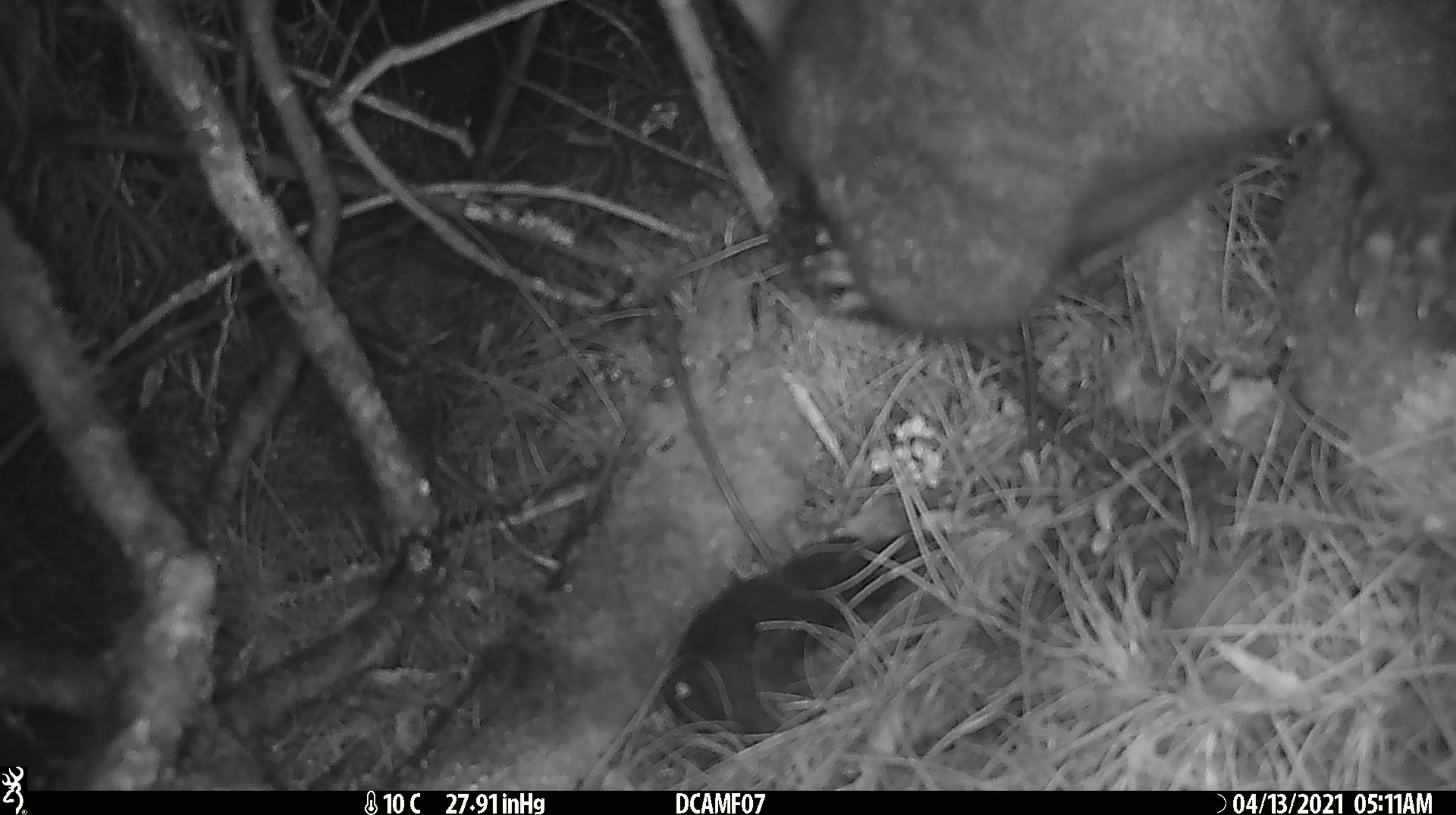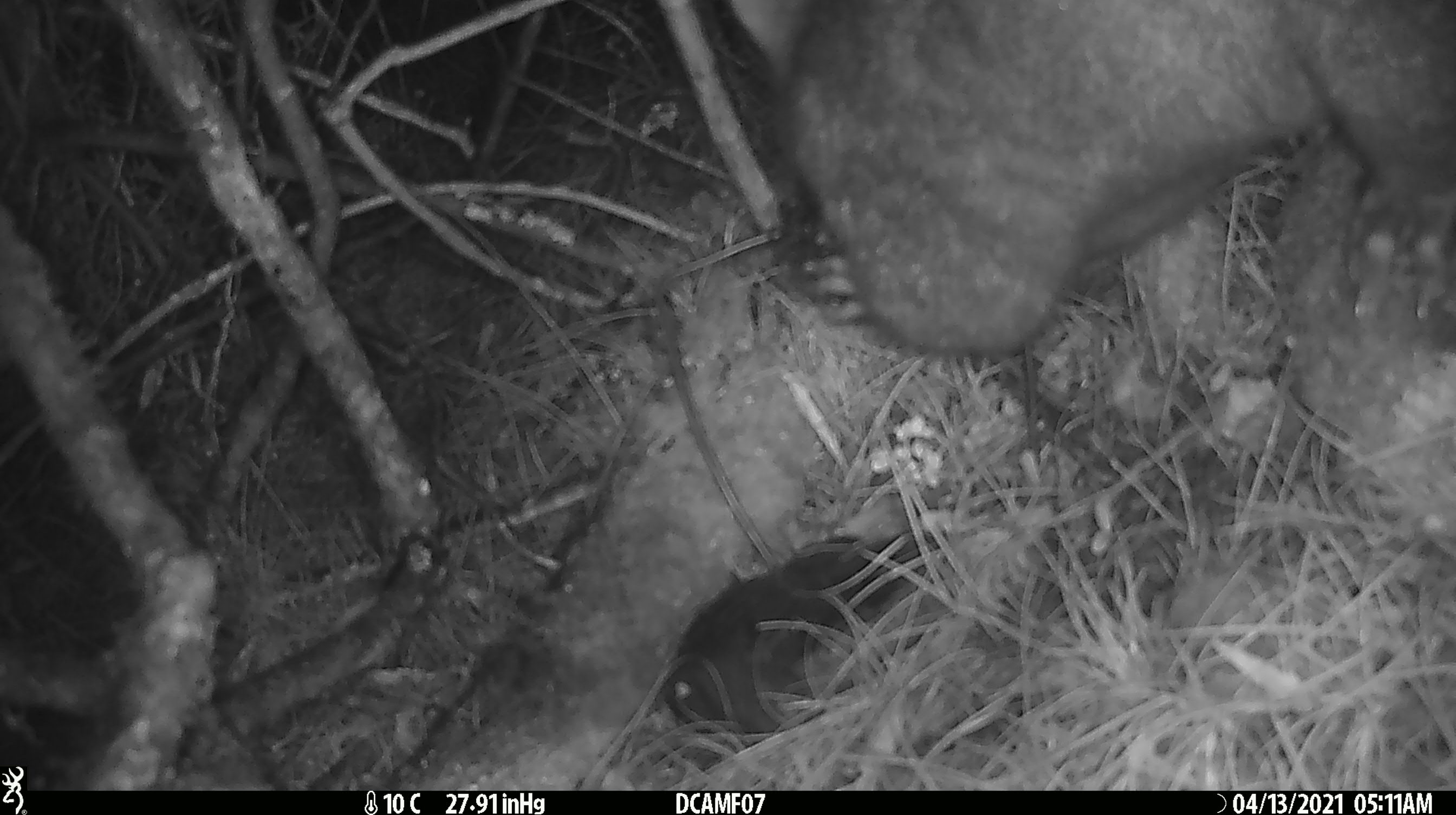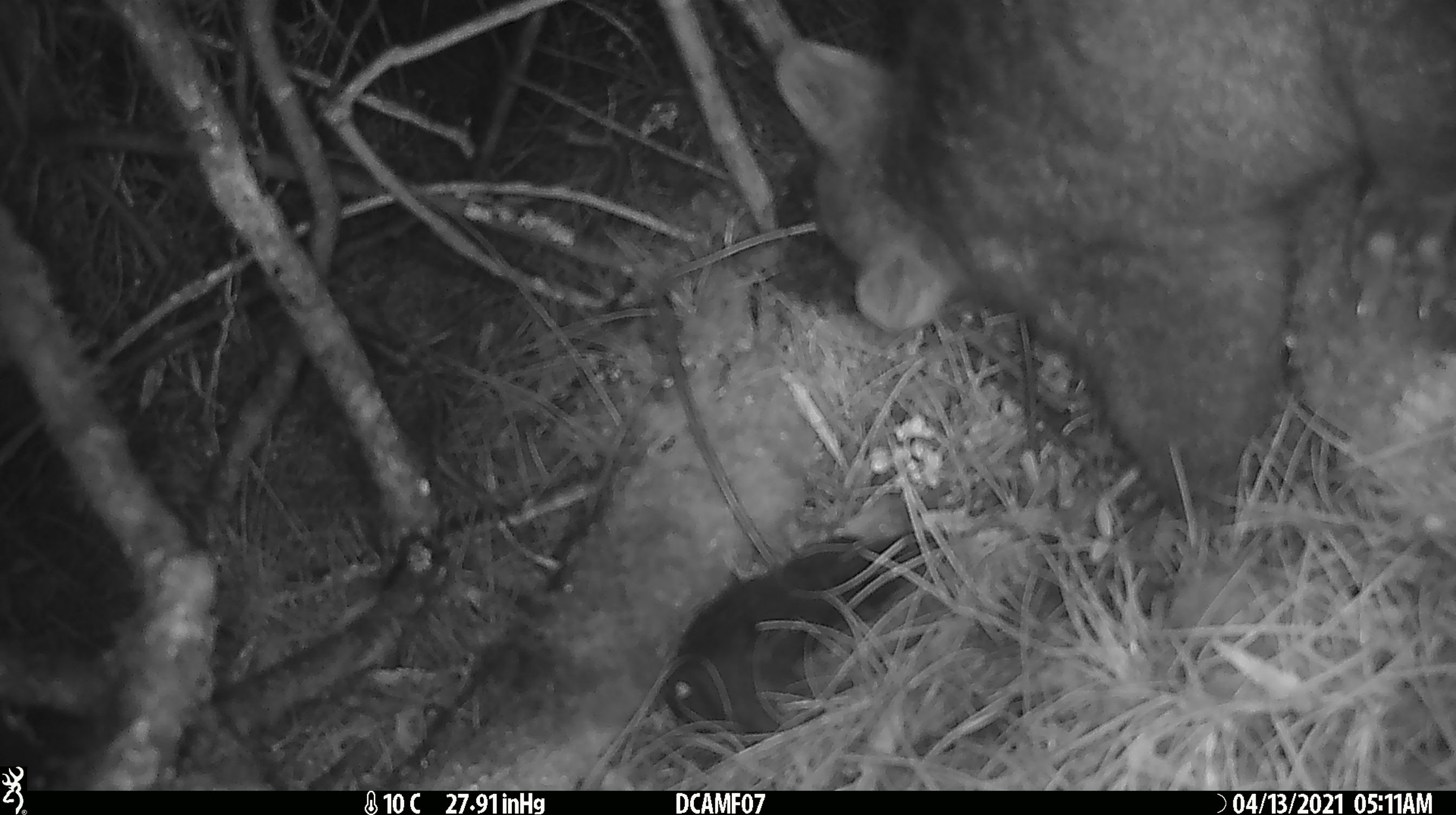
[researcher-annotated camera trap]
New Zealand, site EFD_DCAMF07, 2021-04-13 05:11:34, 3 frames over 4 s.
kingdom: Animalia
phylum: Chordata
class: Mammalia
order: Diprotodontia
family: Phalangeridae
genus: Trichosurus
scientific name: Trichosurus vulpecula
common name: common brushtail possum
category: possum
Possum (common brushtail possum) (Trichosurus vulpecula).